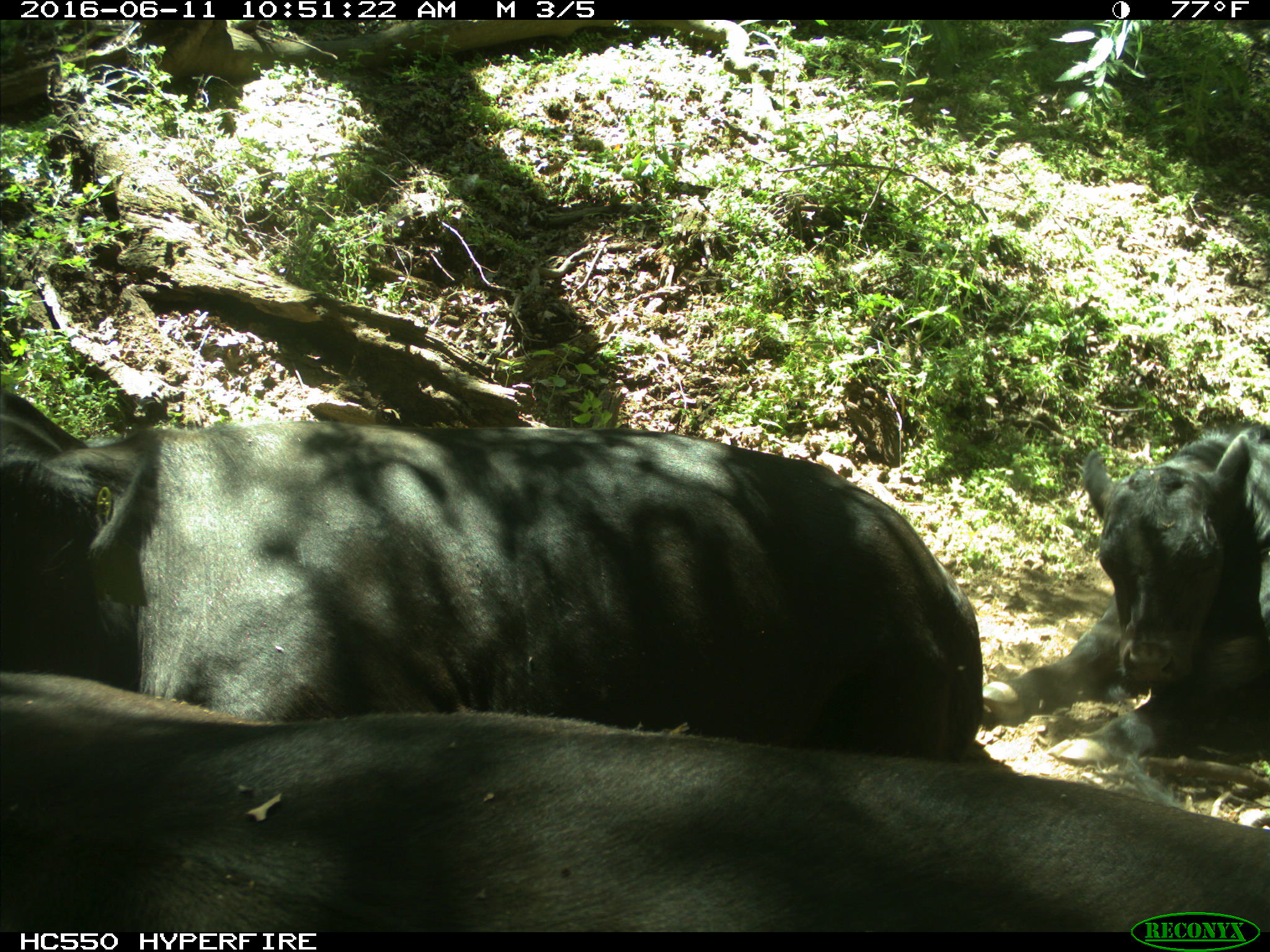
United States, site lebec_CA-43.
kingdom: Animalia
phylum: Chordata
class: Mammalia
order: Artiodactyla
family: Bovidae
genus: Bos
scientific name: Bos taurus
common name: domestic cow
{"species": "Bos taurus (domestic cow)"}